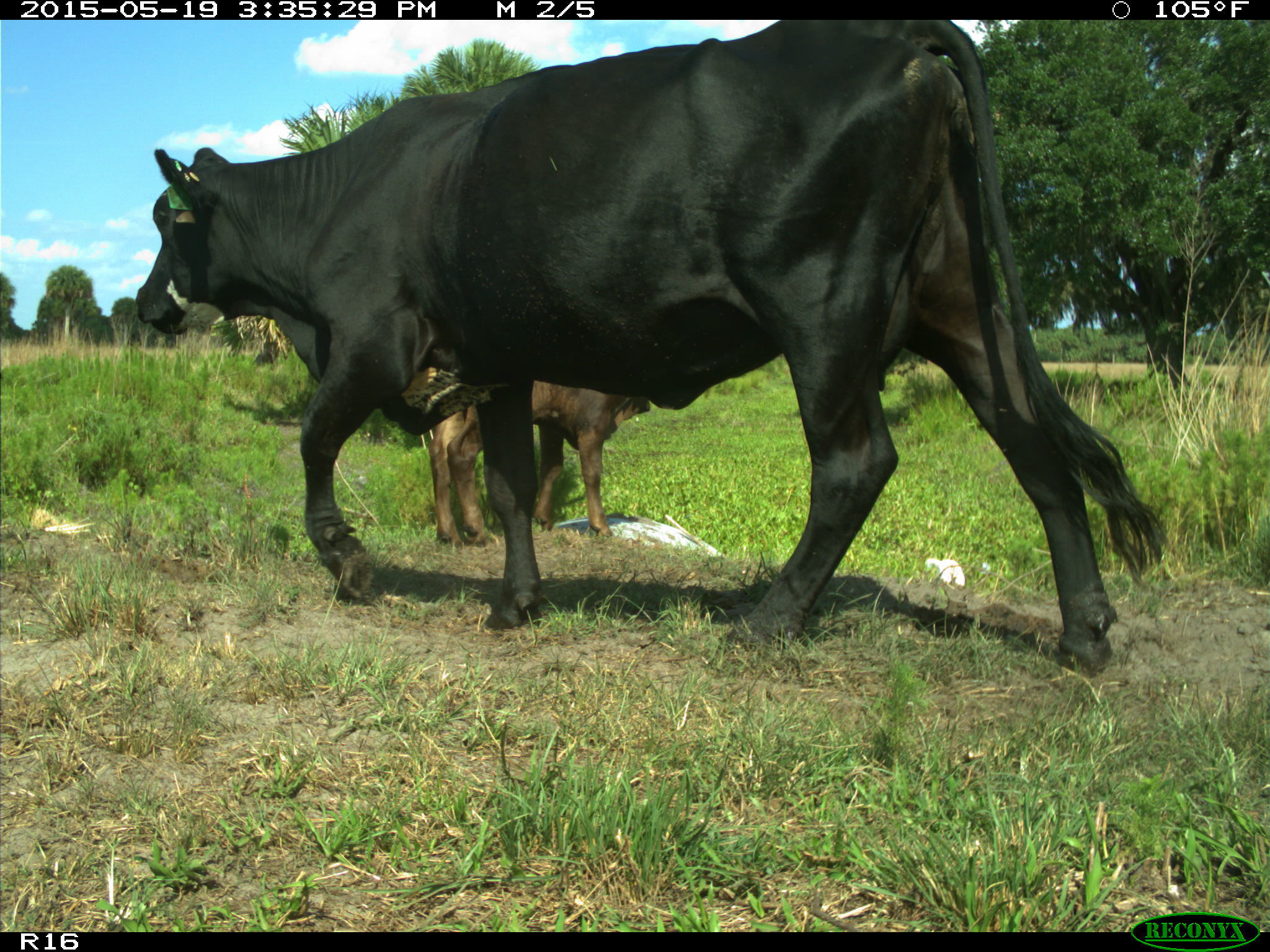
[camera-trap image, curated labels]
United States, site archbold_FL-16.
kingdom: Animalia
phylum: Chordata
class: Mammalia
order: Artiodactyla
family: Bovidae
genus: Bos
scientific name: Bos taurus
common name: domestic cow